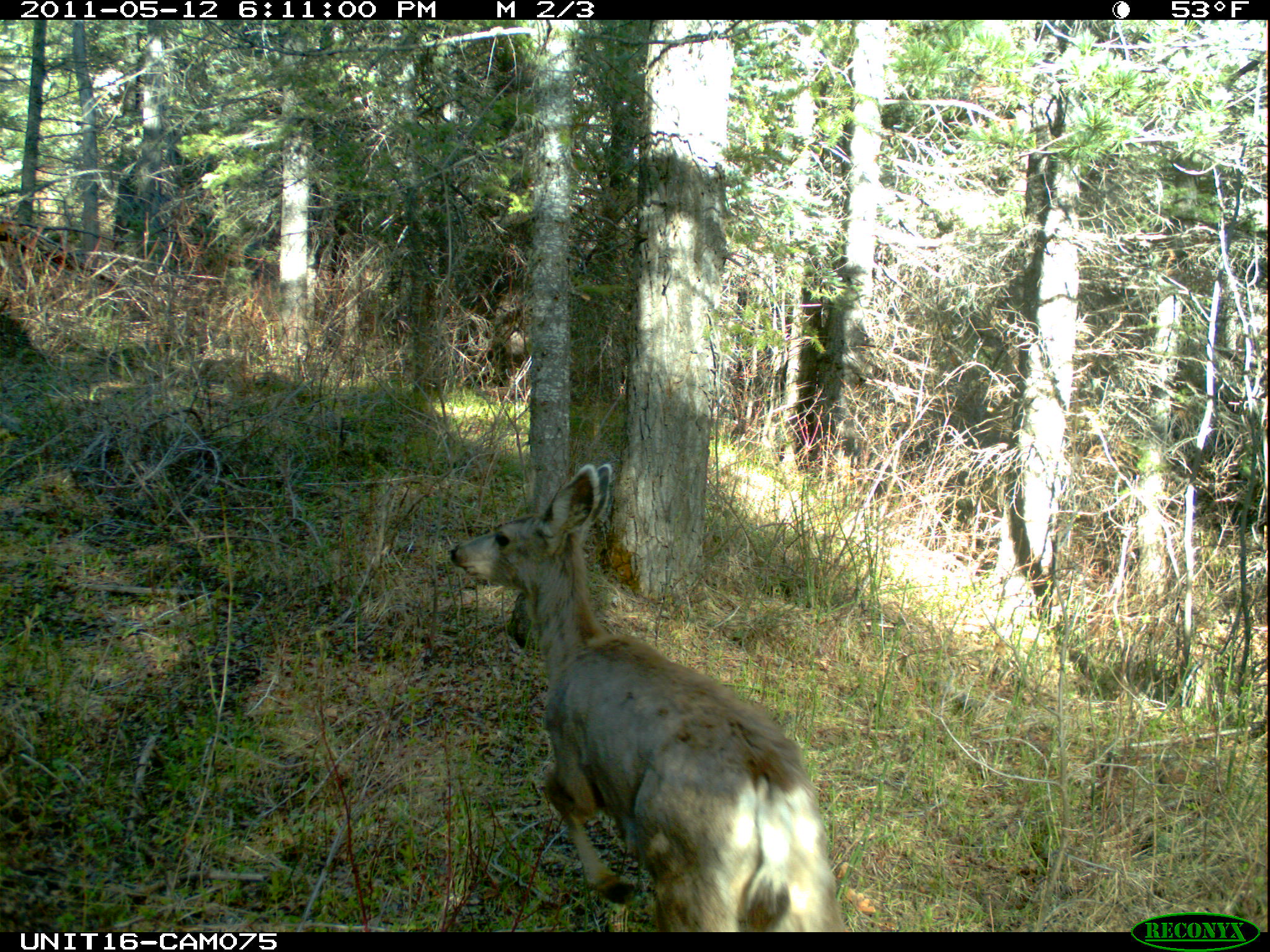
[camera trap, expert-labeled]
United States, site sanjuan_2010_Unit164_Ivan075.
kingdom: Animalia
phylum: Chordata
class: Mammalia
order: Artiodactyla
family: Cervidae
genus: Odocoileus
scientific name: Odocoileus hemionus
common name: mule deer